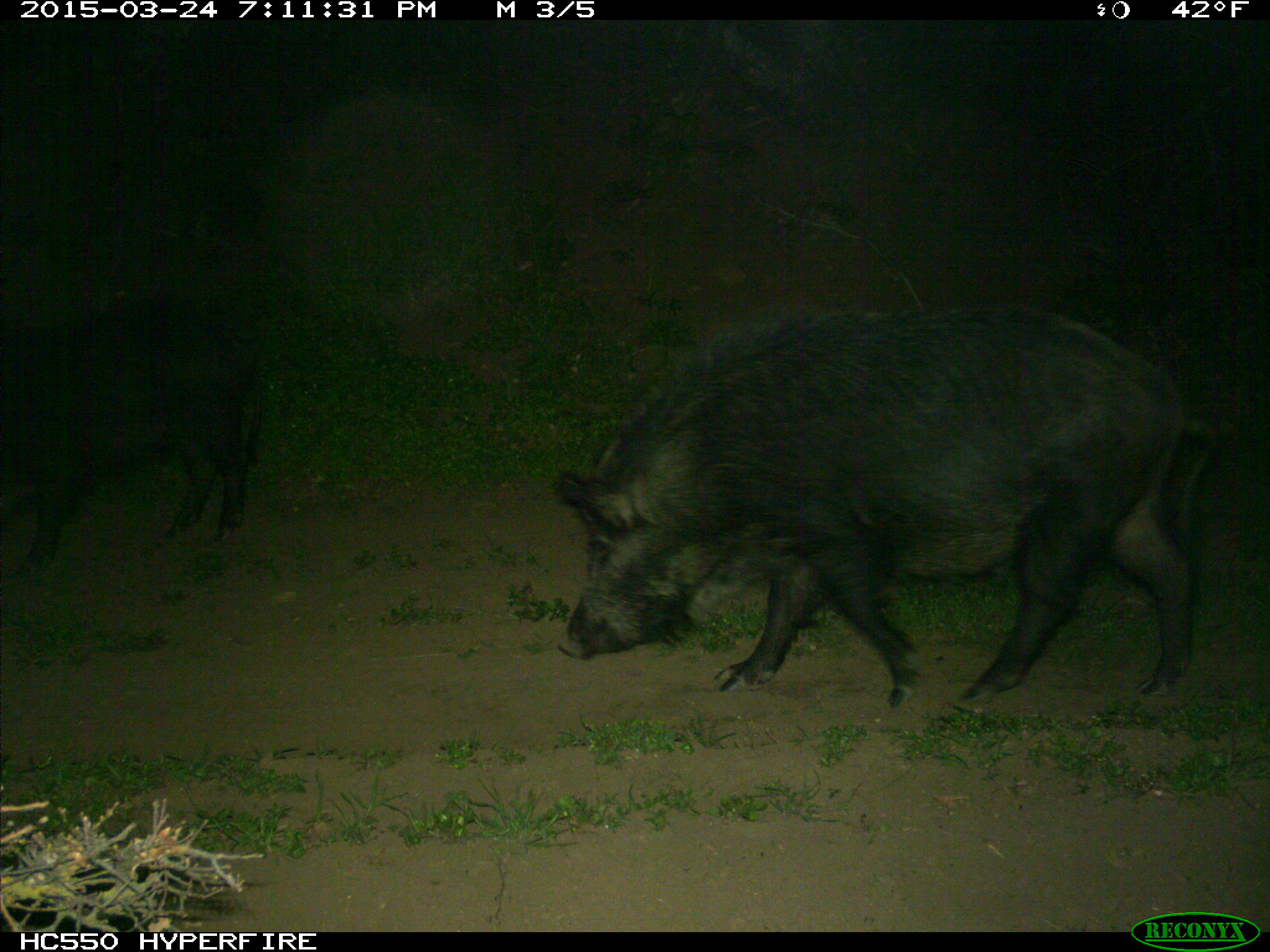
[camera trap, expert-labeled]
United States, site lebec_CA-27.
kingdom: Animalia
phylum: Chordata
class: Mammalia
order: Artiodactyla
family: Suidae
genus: Sus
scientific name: Sus scrofa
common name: wild boar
Sus scrofa (wild boar).